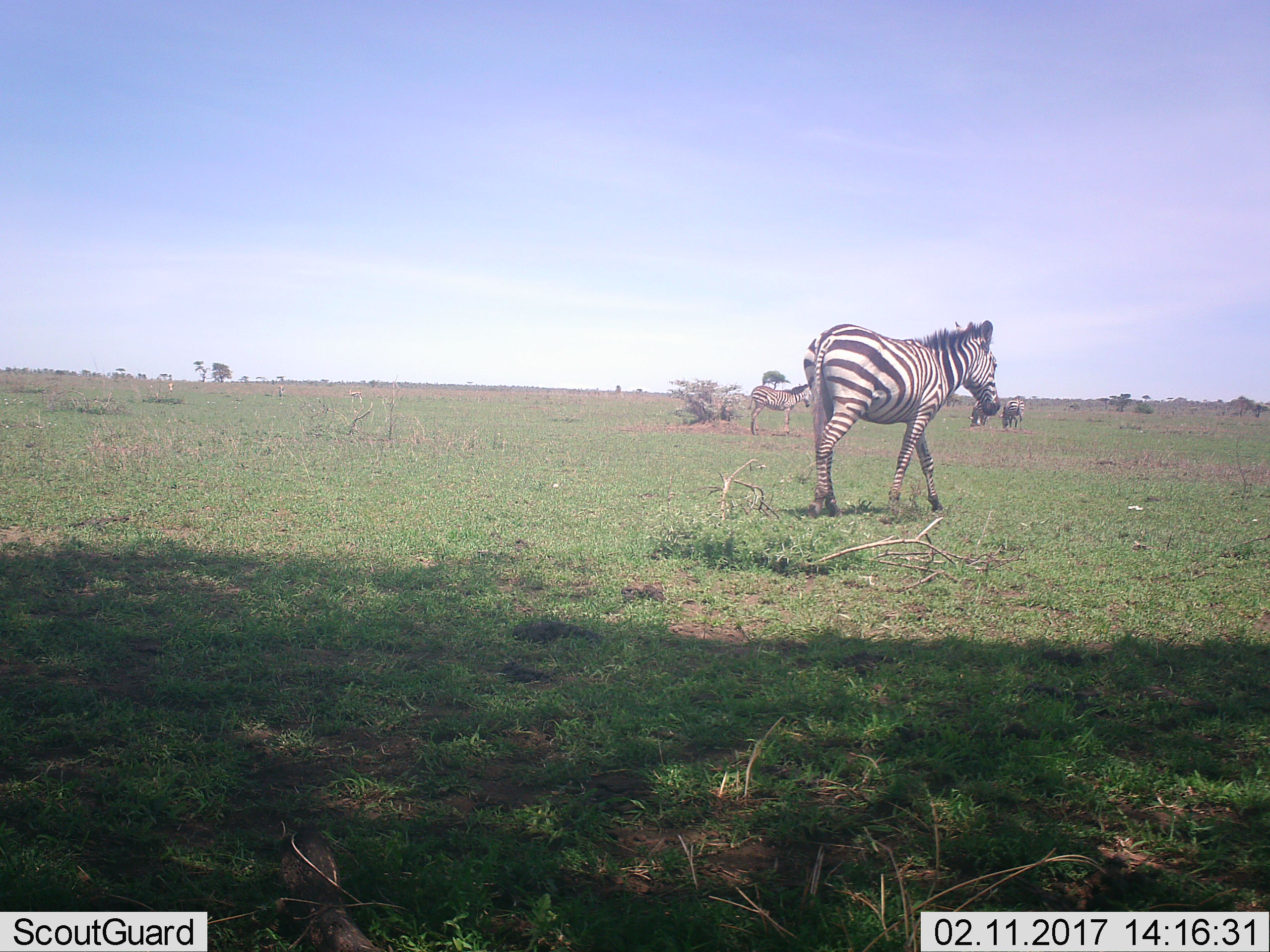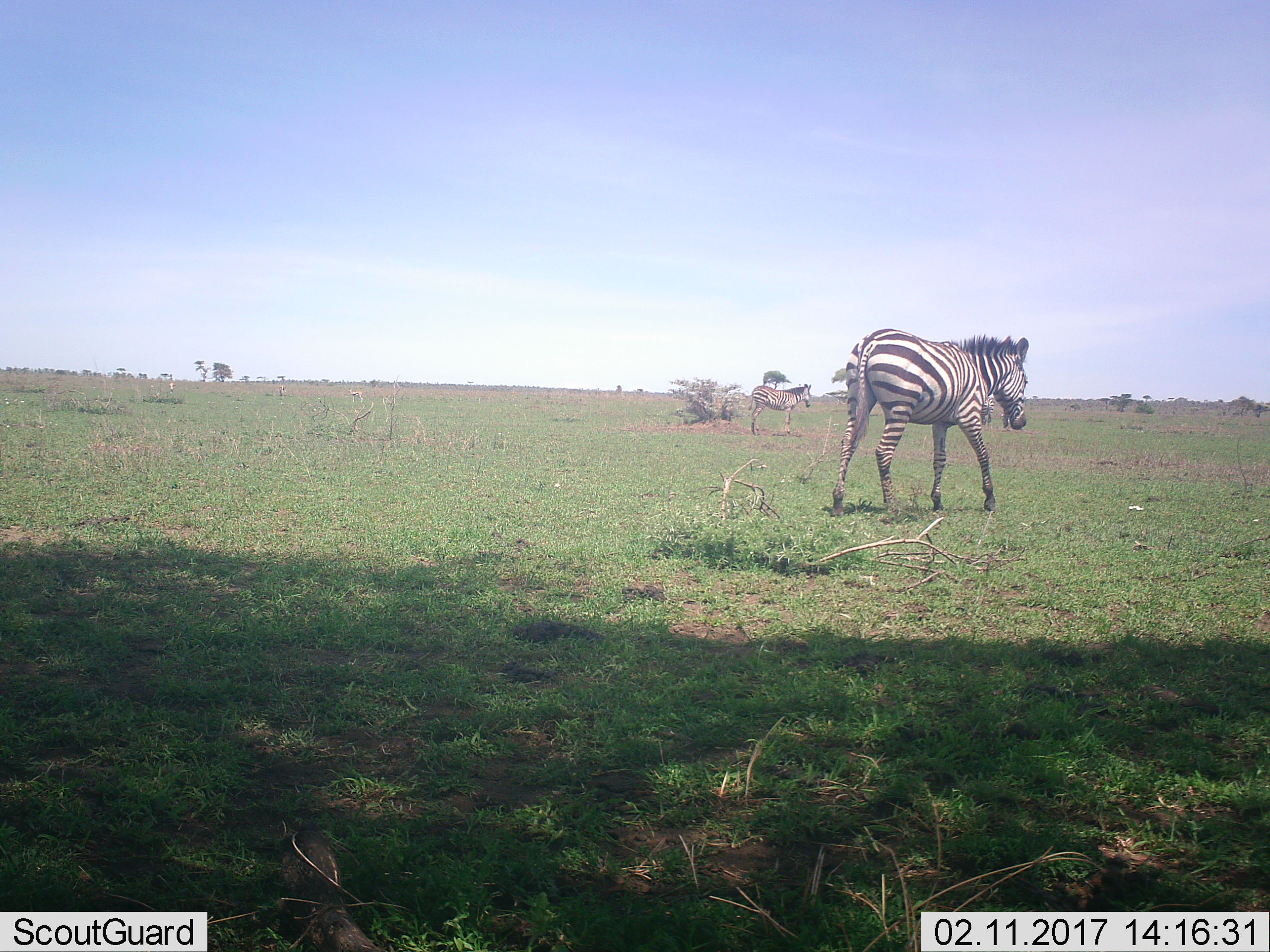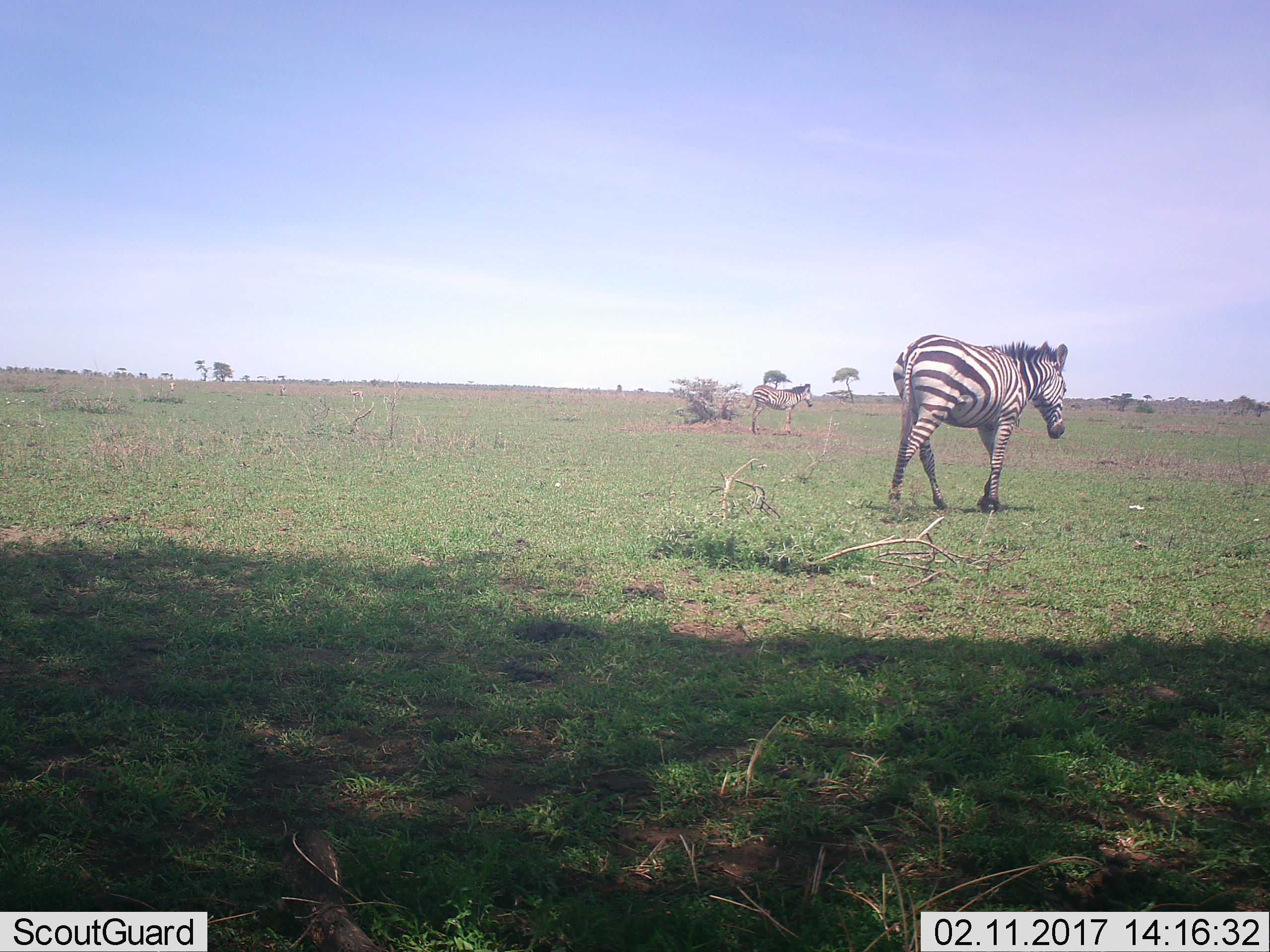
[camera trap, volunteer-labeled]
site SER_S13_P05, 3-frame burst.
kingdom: Animalia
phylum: Chordata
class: Mammalia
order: Perissodactyla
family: Equidae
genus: Equus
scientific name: Equus quagga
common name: plains zebra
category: zebraplains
Zebraplains (plains zebra) (Equus quagga), count 4. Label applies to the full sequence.